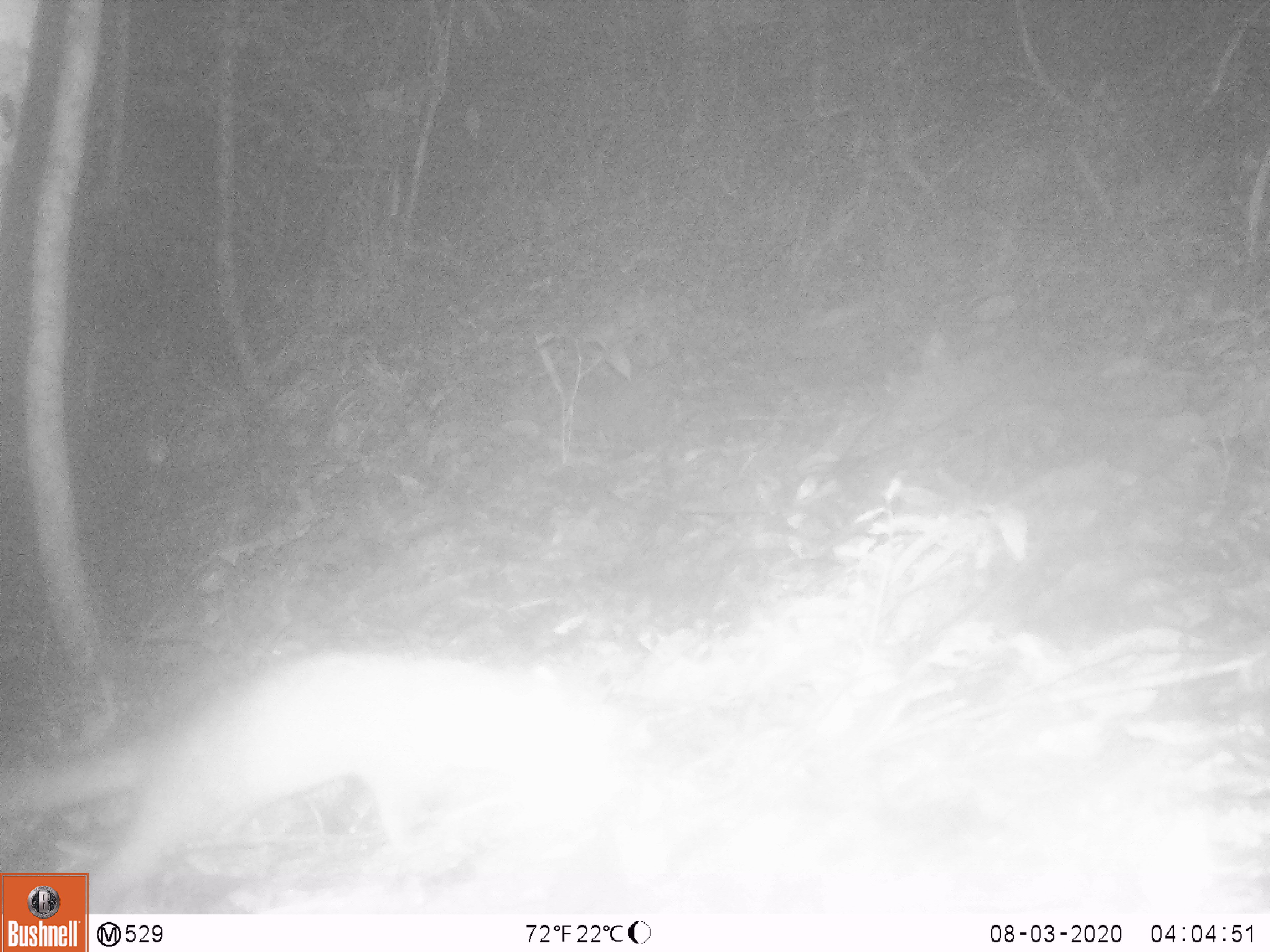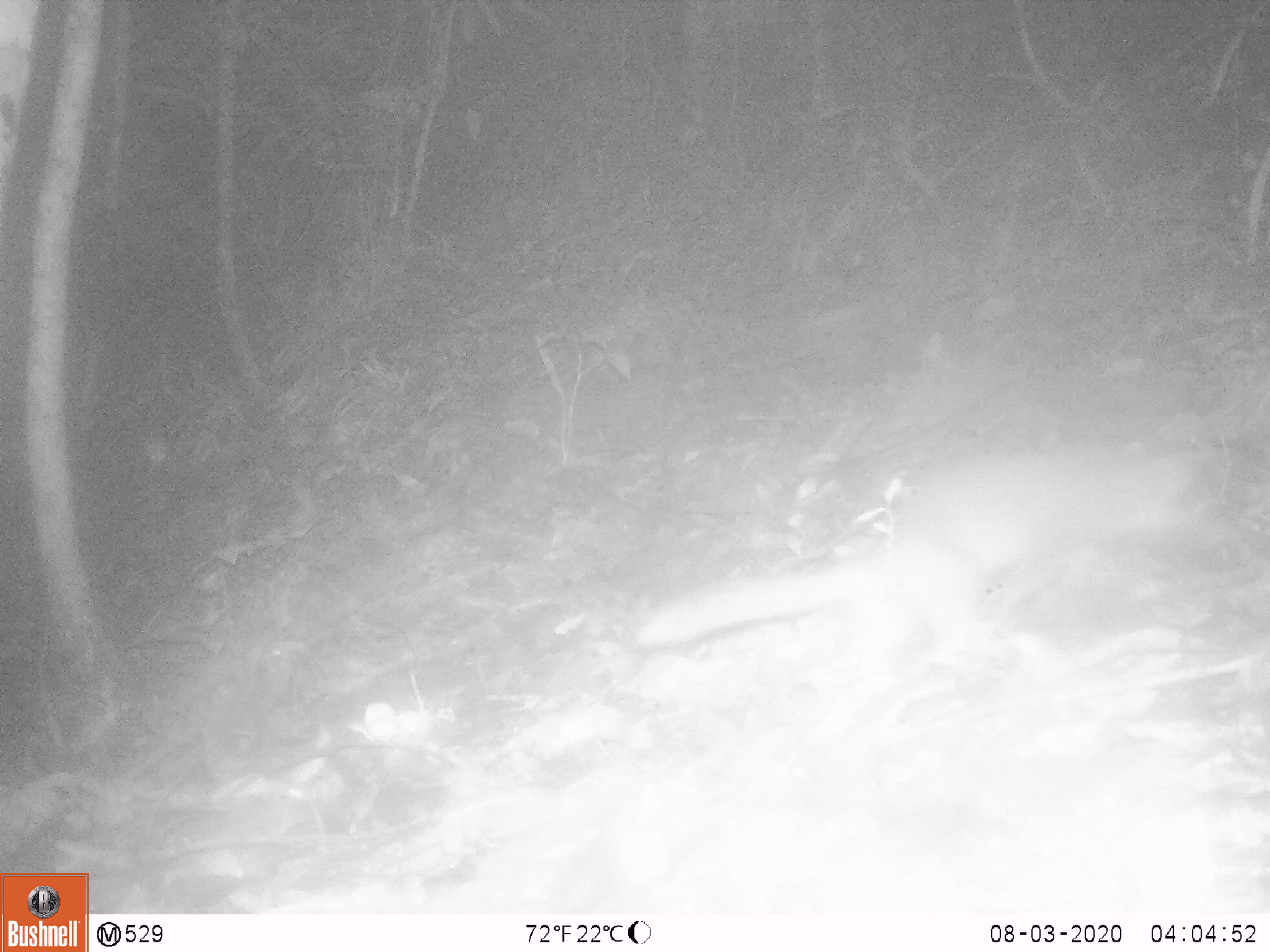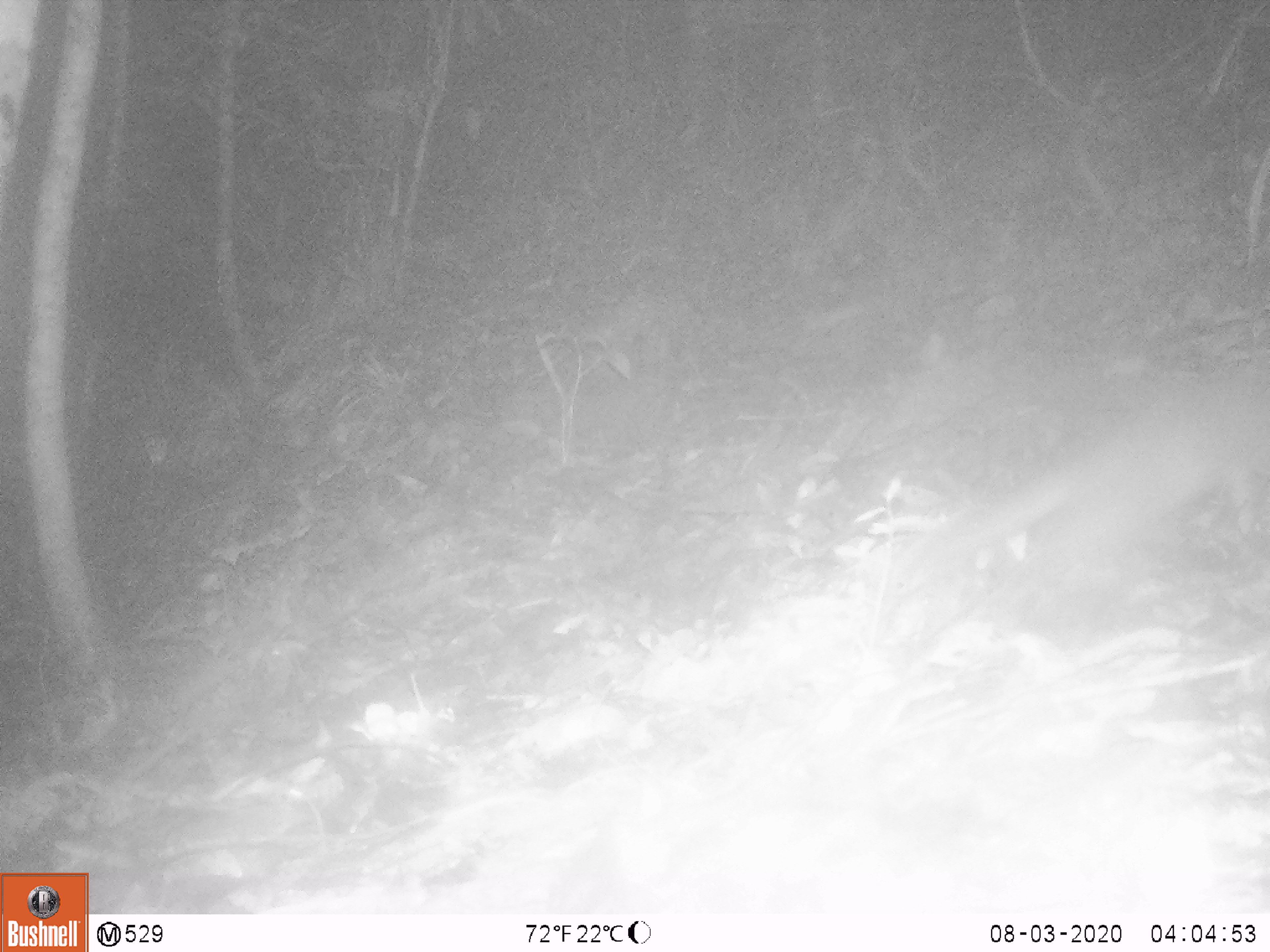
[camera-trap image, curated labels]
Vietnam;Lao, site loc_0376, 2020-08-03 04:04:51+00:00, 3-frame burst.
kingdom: Animalia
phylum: Chordata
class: Mammalia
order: Carnivora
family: Mustelidae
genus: Melogale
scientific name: Melogale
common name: ferret badger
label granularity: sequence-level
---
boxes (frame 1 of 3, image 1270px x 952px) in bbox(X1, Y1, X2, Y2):
ferret badger: bbox(0, 647, 630, 914)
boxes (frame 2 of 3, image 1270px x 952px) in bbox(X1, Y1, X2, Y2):
ferret badger: bbox(635, 437, 1213, 667)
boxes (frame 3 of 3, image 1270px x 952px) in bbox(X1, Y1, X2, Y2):
ferret badger: bbox(886, 373, 1264, 606)